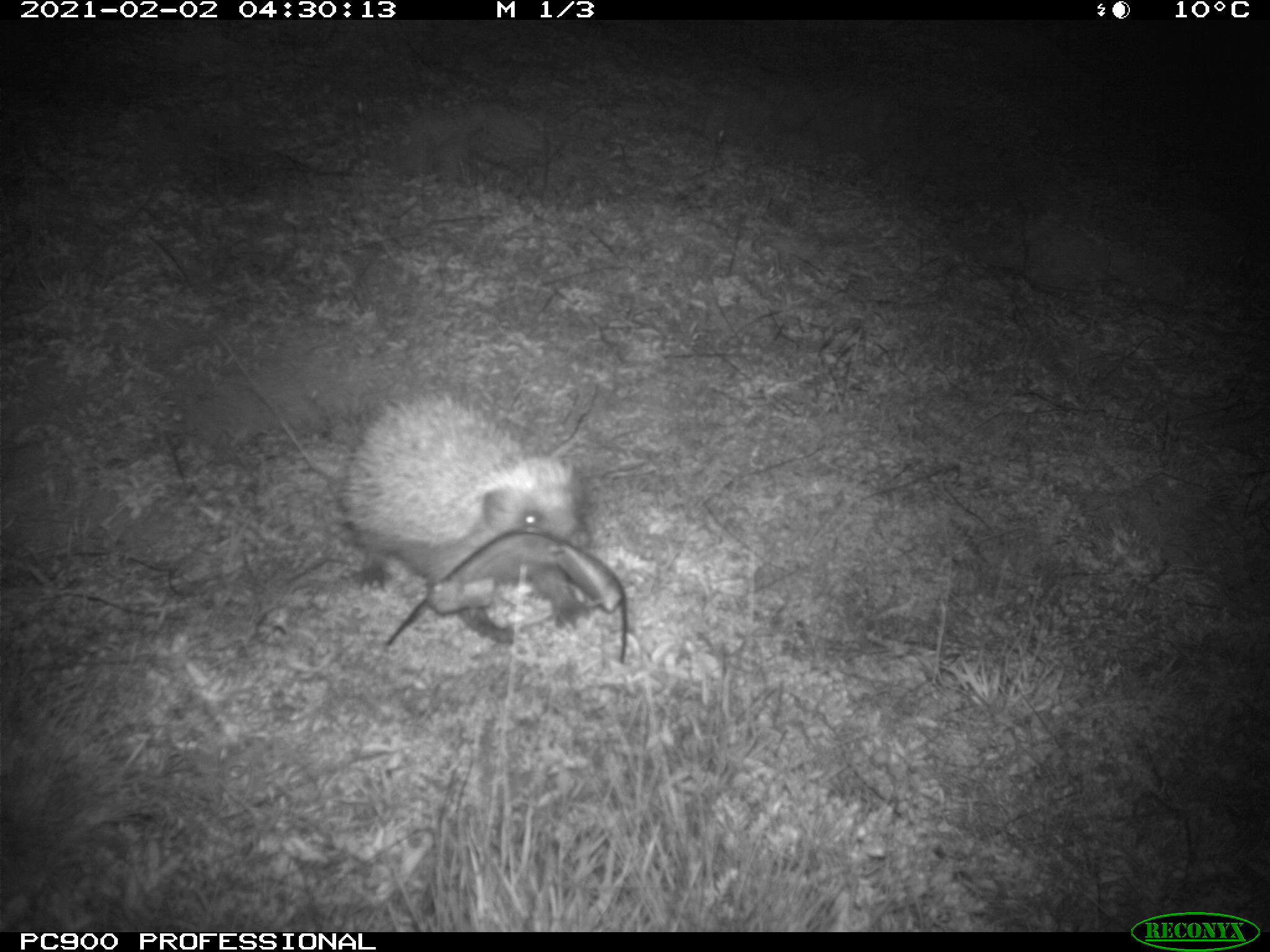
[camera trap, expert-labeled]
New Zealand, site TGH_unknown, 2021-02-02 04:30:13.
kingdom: Animalia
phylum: Chordata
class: Mammalia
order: Eulipotyphla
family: Erinaceidae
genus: Erinaceus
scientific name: Erinaceus europaeus europaeus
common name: european hedgehog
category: hedgehog